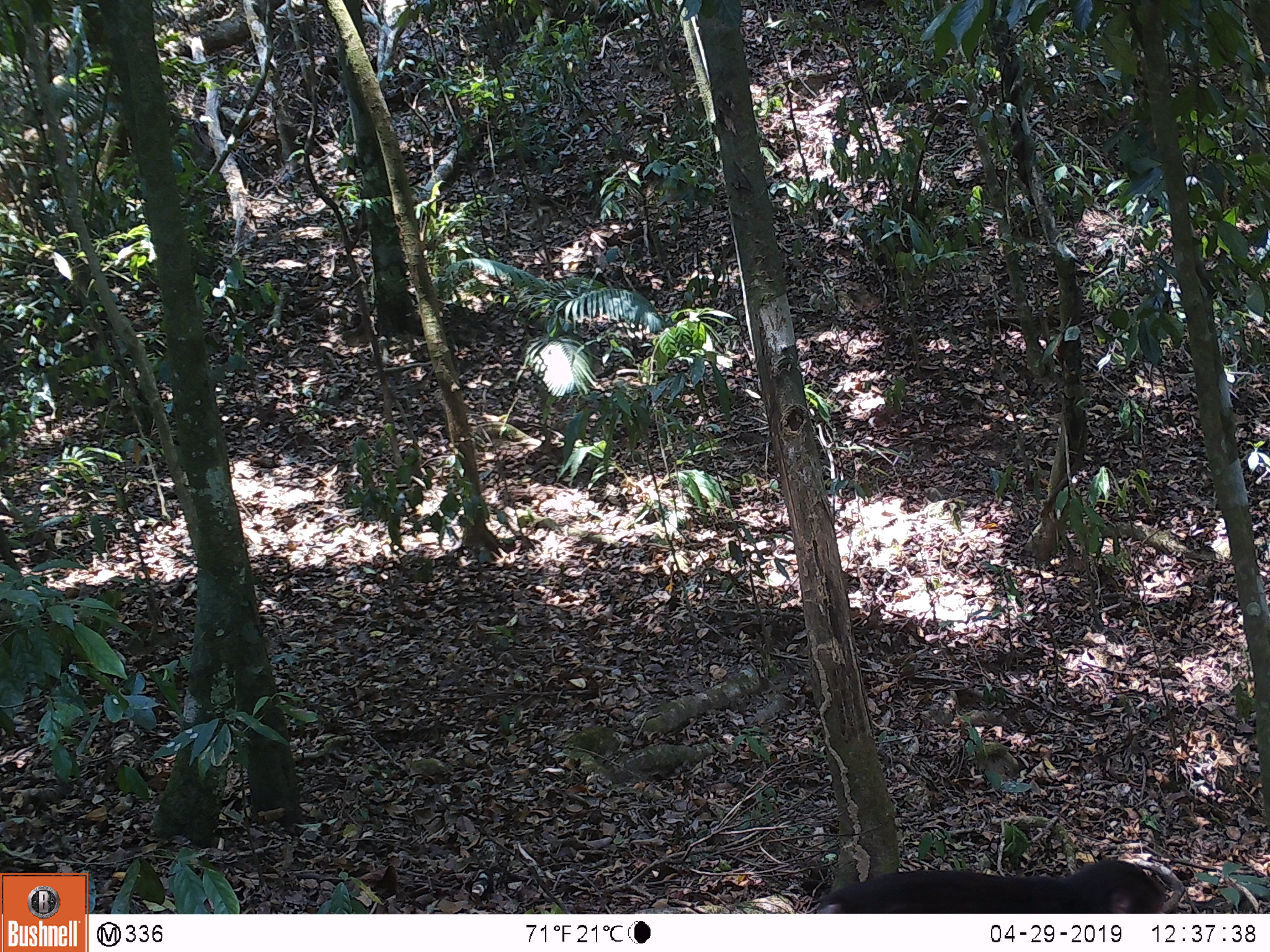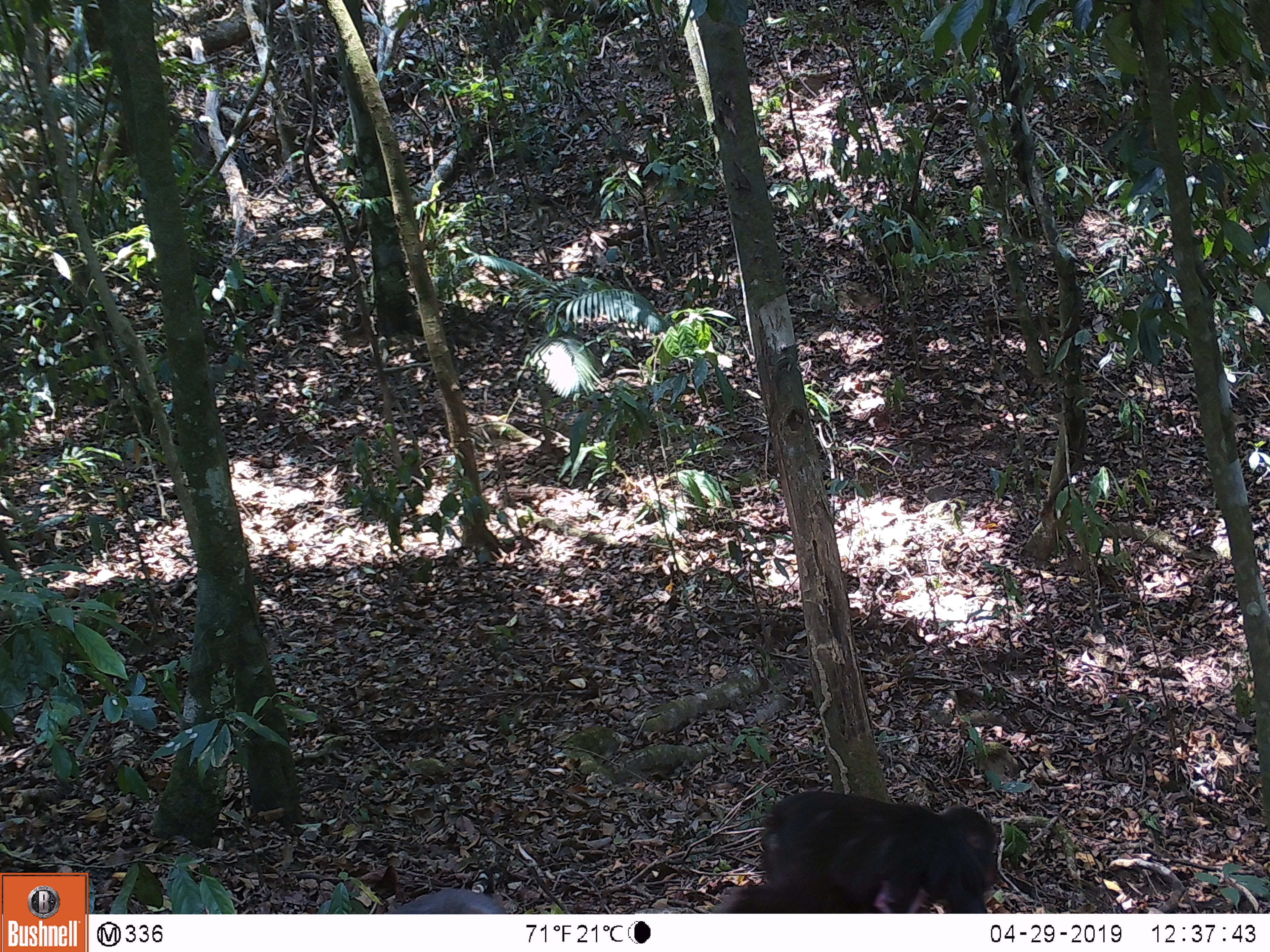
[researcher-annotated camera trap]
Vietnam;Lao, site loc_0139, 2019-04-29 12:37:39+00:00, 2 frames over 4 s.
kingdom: Animalia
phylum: Chordata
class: Mammalia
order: Primates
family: Cercopithecidae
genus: Macaca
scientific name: Macaca arctoides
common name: stump-tailed macaque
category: stump tailed macaque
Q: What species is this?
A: Stump tailed macaque (stump-tailed macaque) (Macaca arctoides).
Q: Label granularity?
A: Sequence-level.